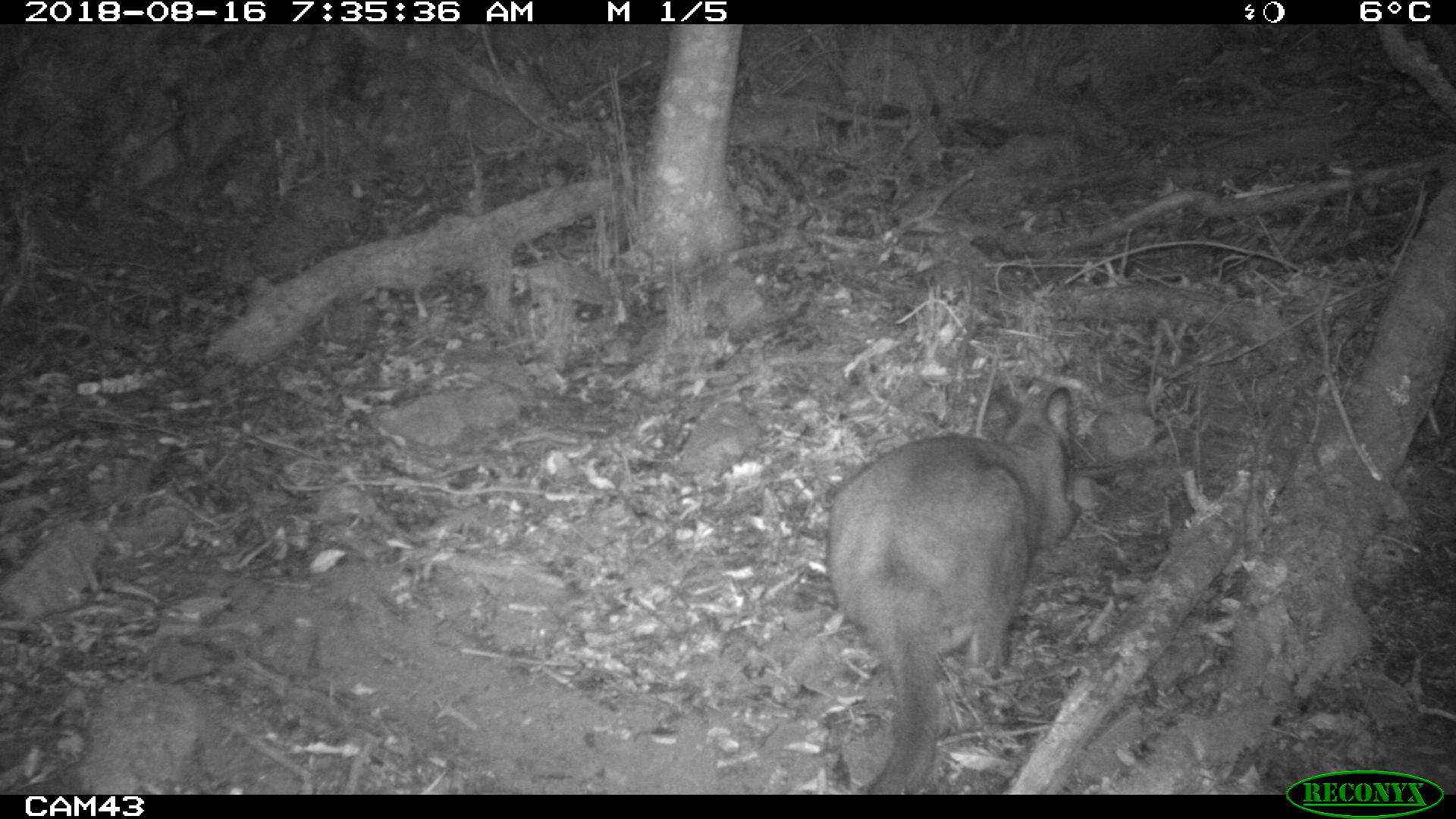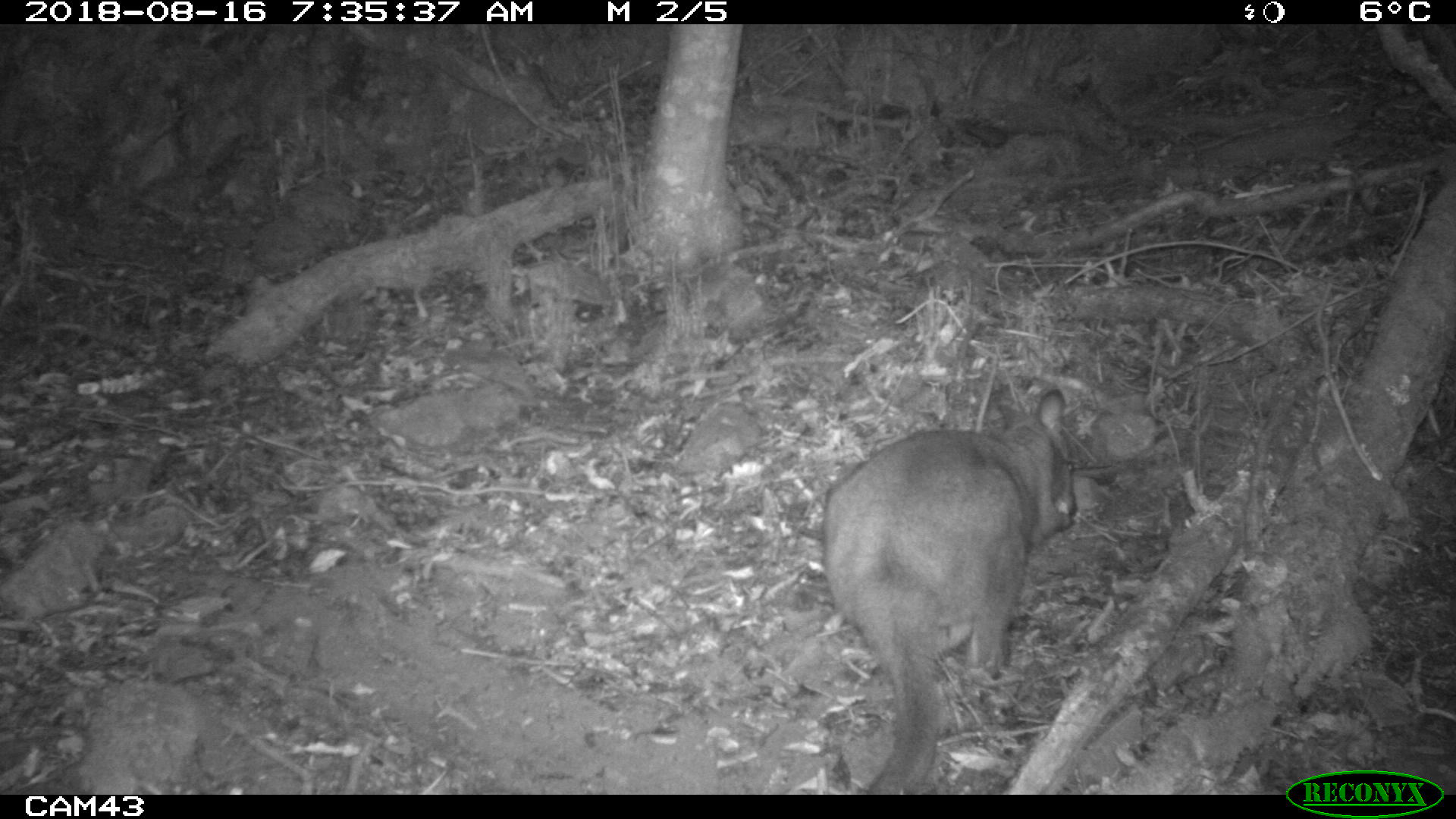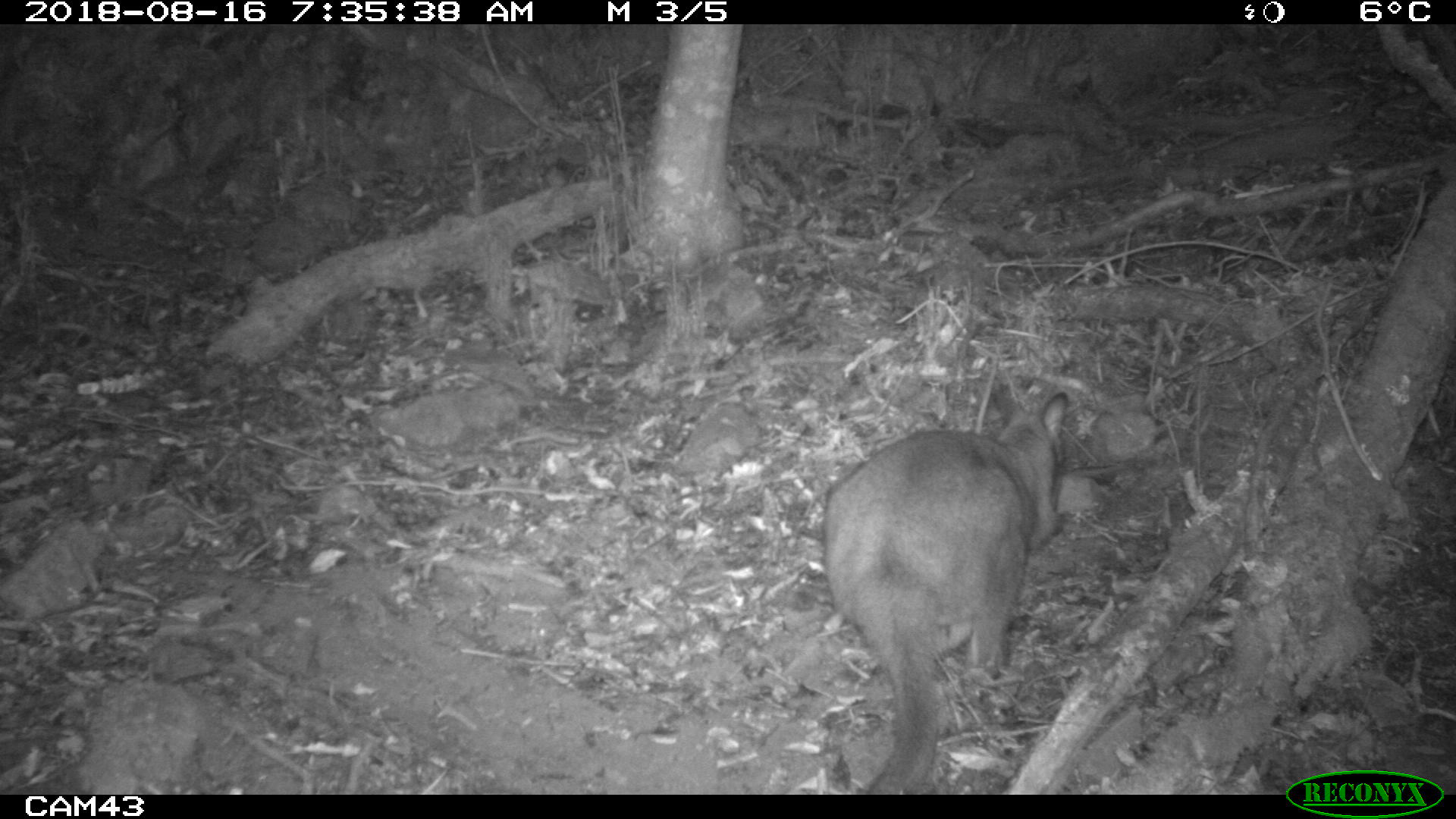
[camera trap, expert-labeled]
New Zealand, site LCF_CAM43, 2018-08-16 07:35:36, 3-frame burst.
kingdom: Animalia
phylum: Chordata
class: Mammalia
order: Diprotodontia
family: Macropodidae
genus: Notamacropus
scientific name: Notamacropus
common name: wallaby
Wallaby (Notamacropus).